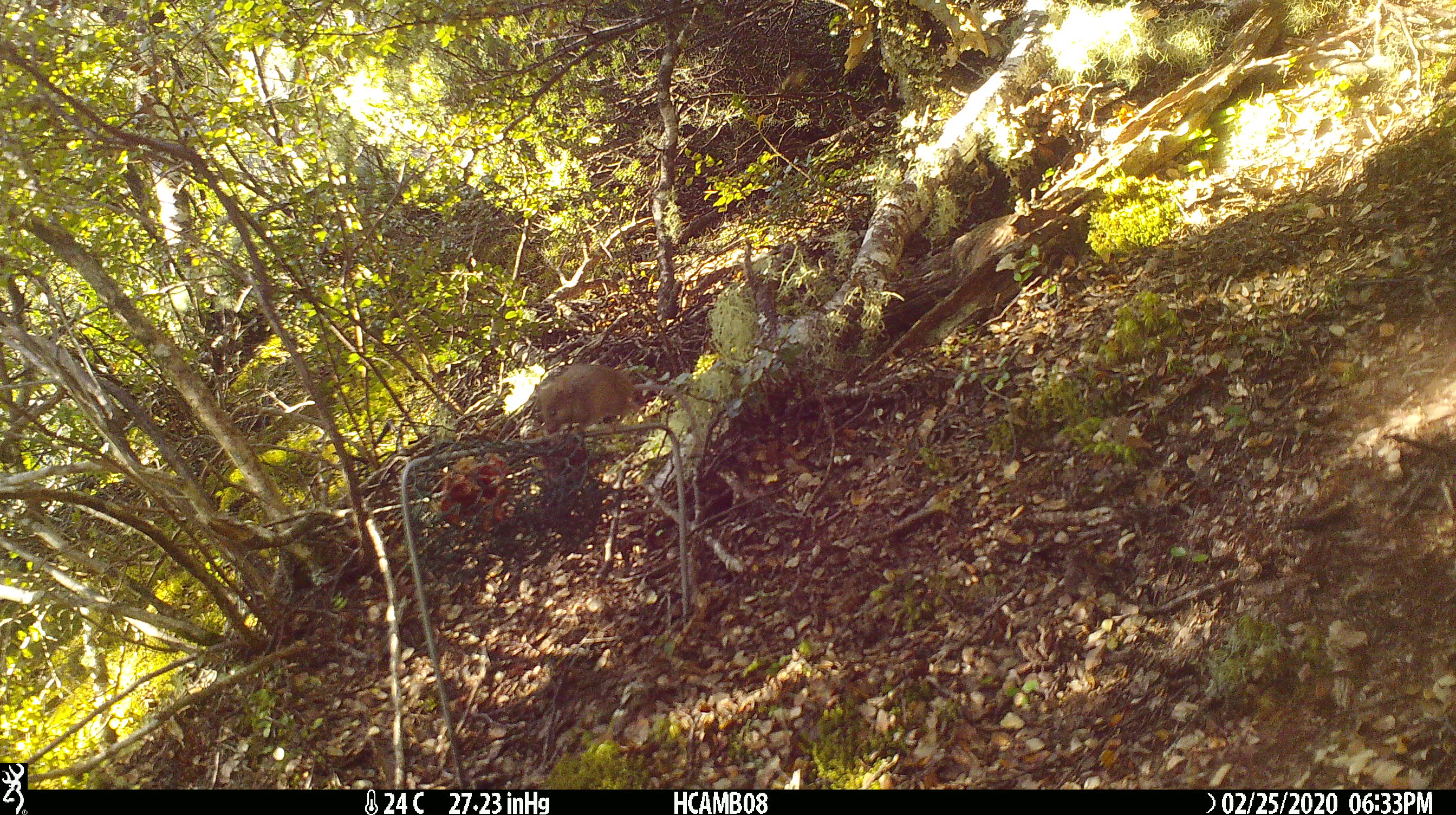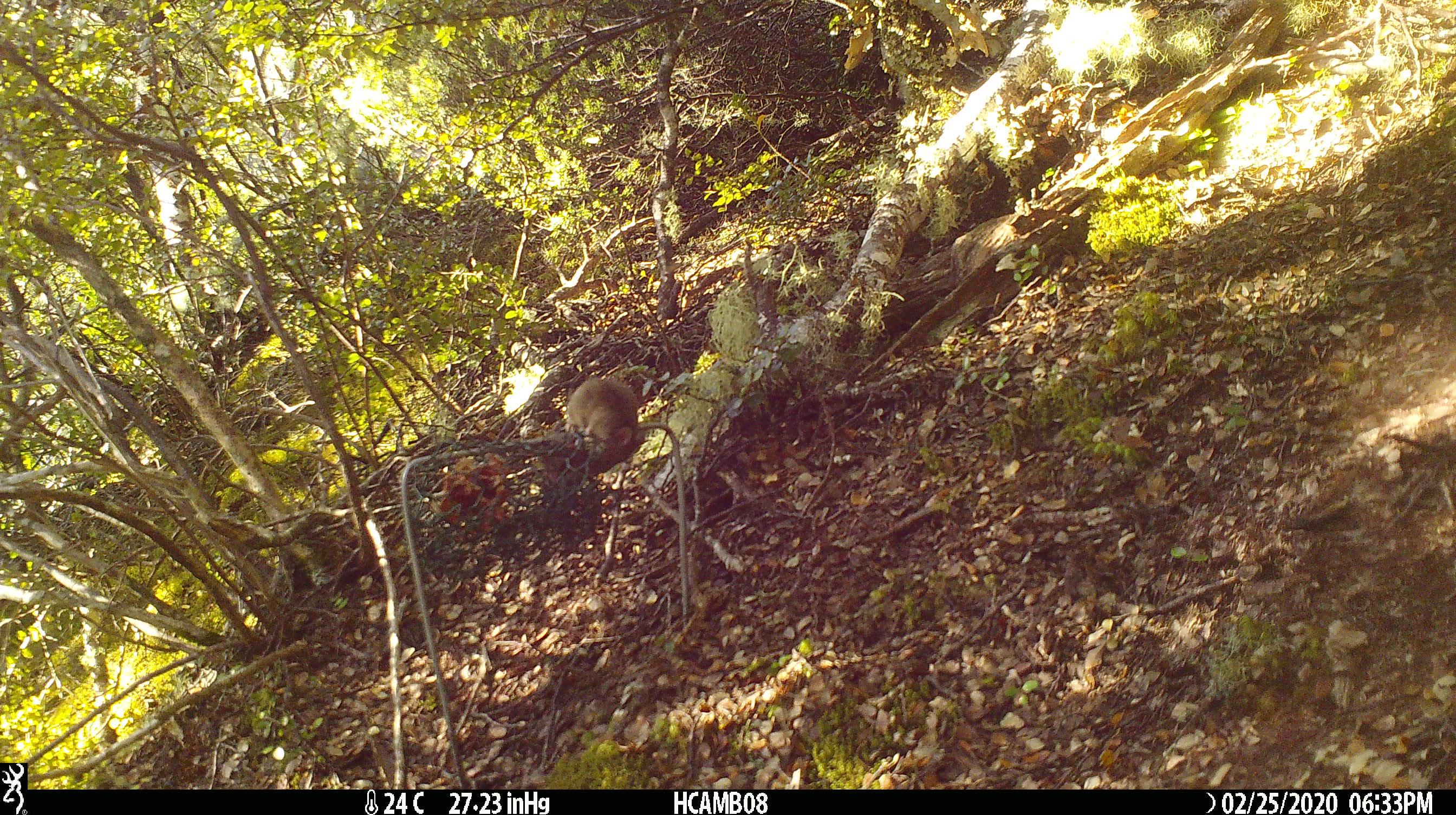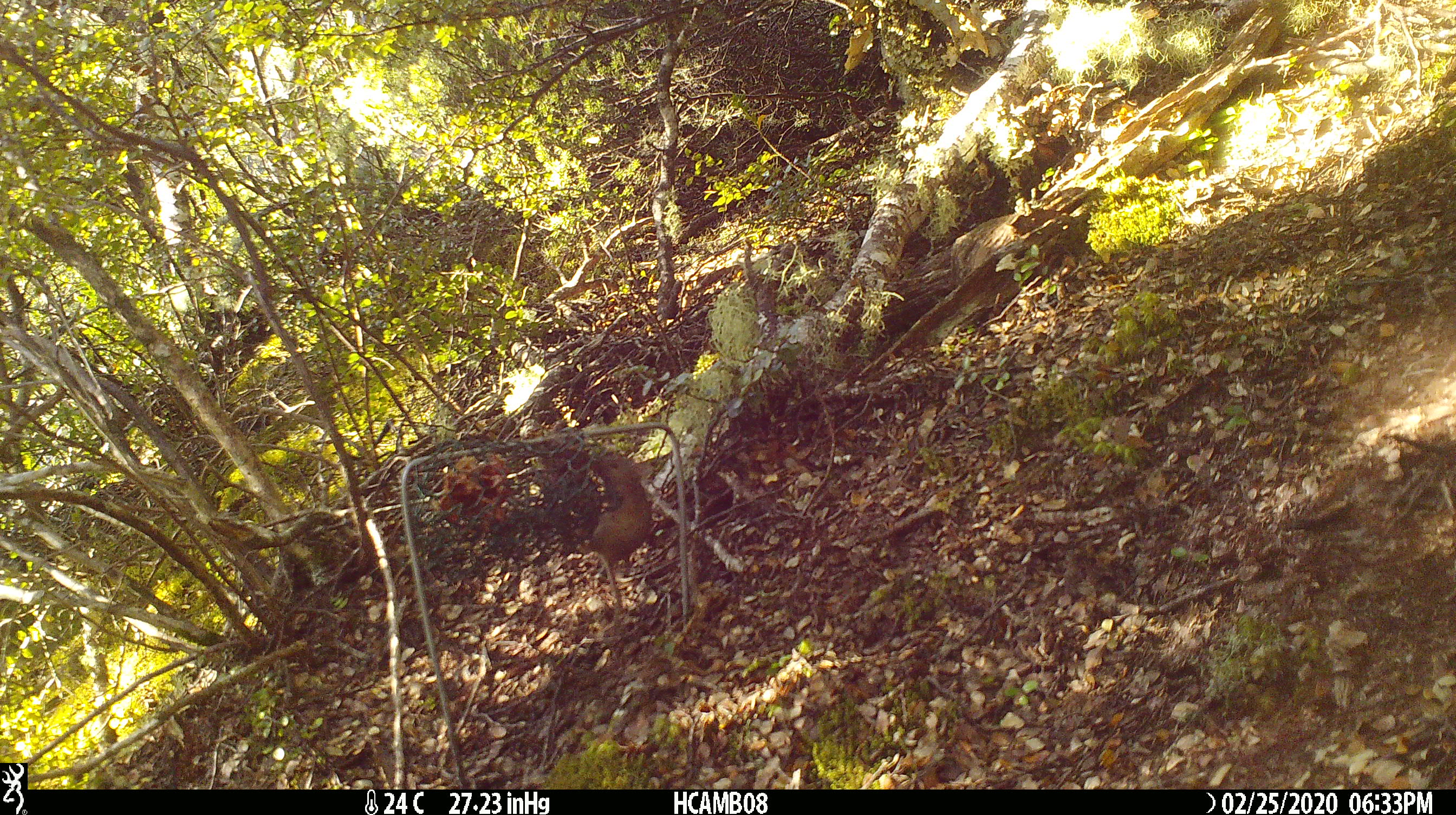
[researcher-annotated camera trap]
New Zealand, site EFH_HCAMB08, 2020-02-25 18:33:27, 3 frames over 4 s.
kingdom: Animalia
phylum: Chordata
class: Mammalia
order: Rodentia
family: Muridae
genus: Mus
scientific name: Mus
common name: mouse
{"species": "mouse (Mus)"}